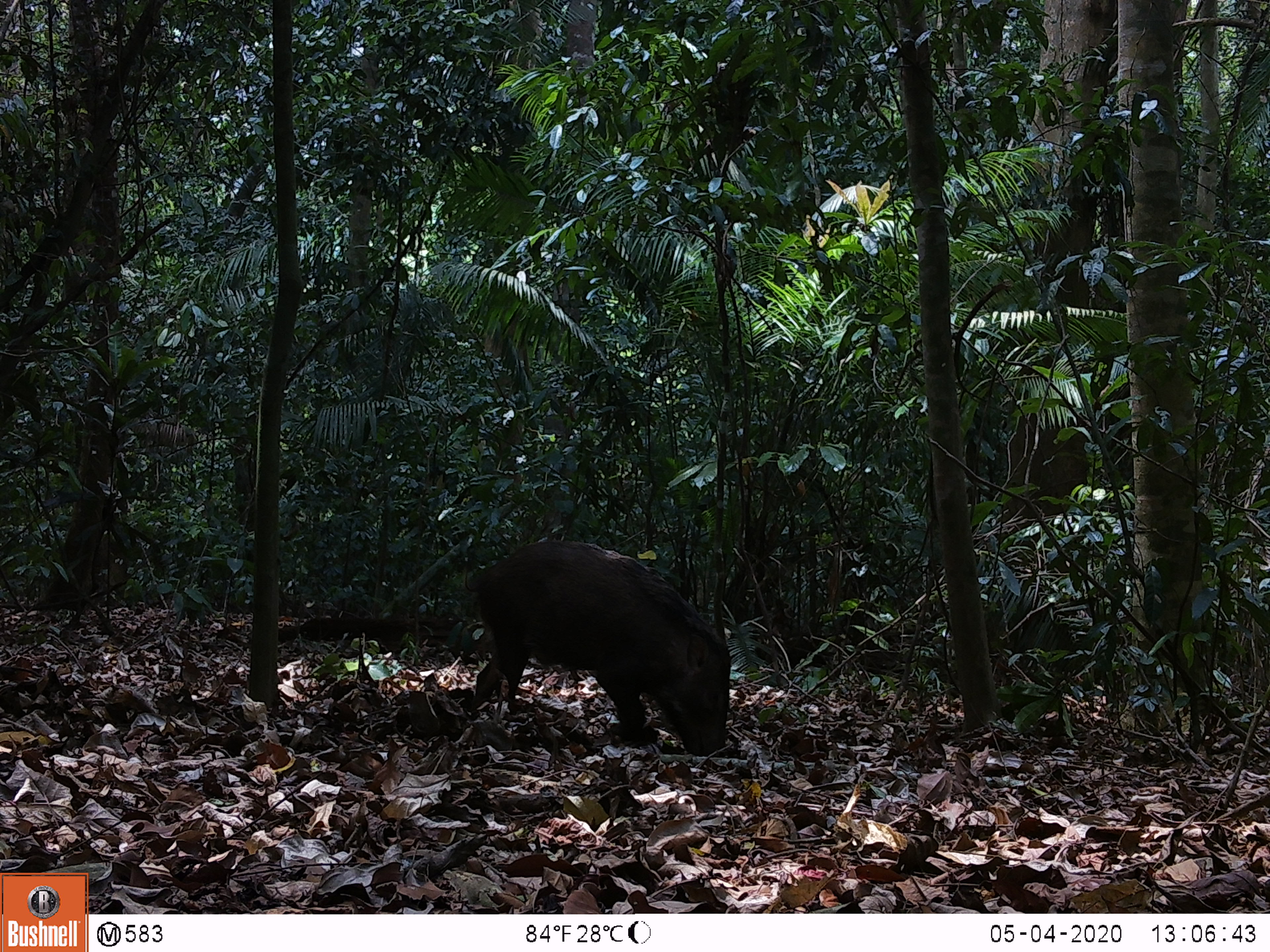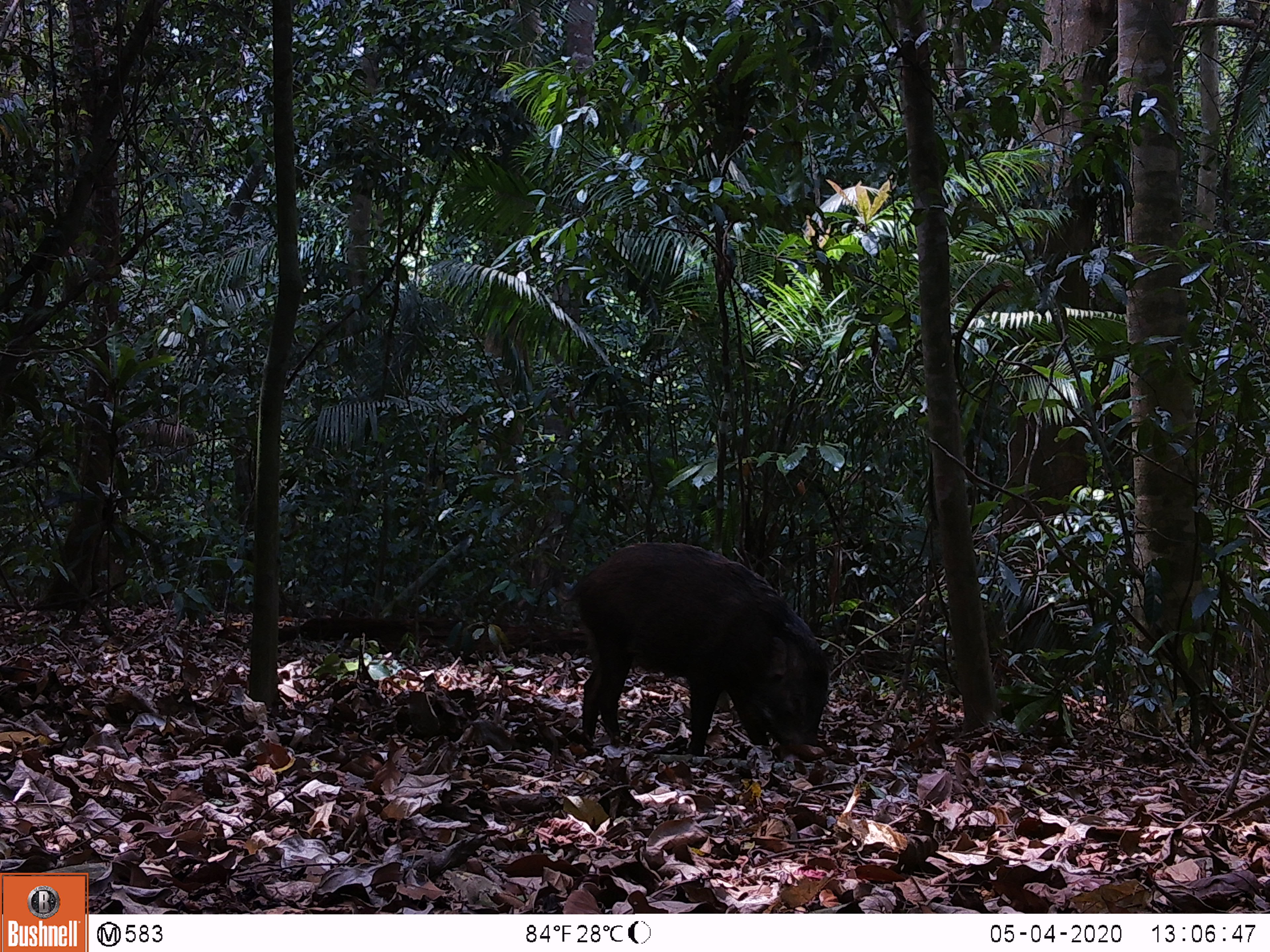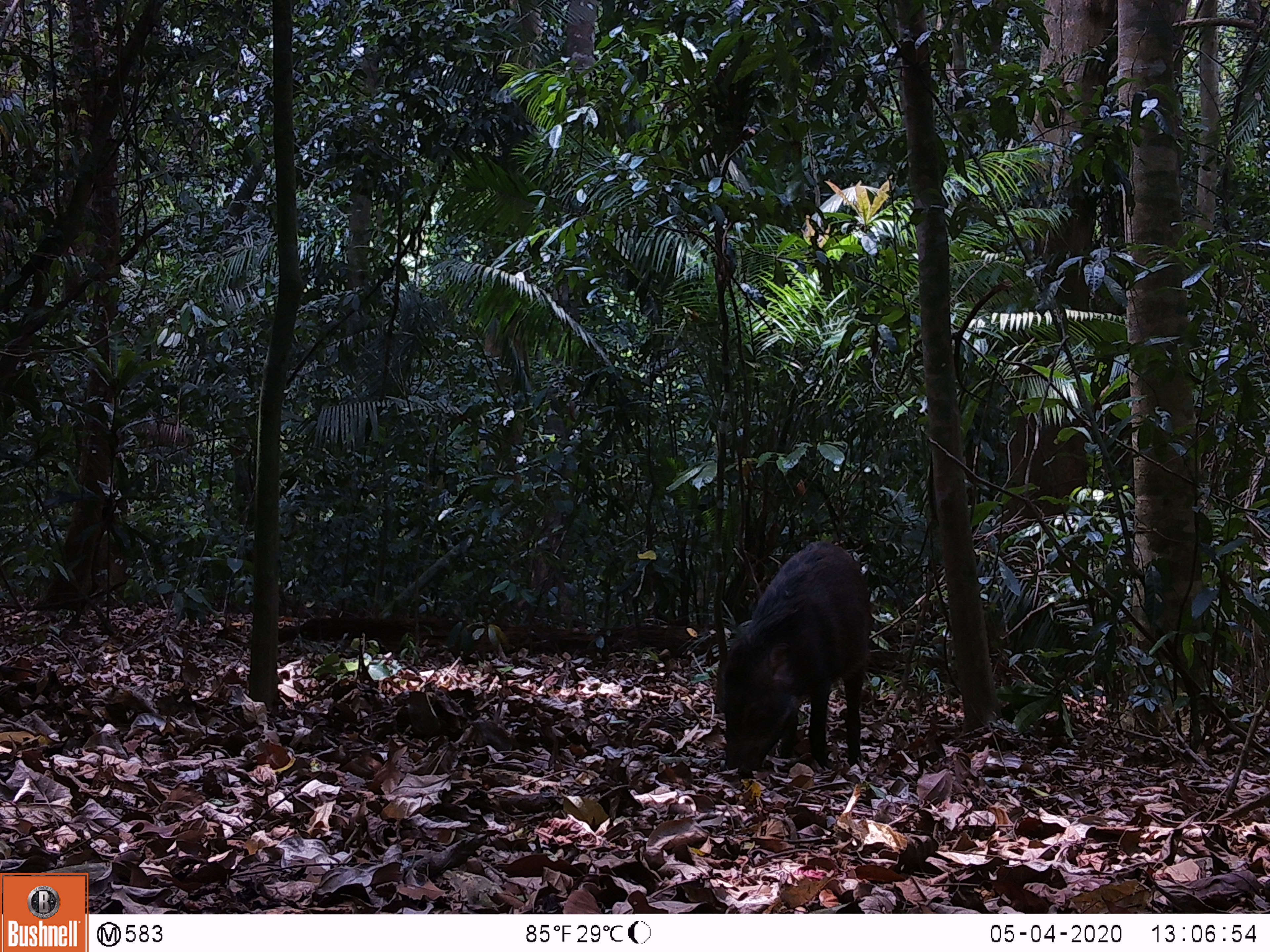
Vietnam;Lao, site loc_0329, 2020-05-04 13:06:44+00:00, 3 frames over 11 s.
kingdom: Animalia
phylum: Chordata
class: Mammalia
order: Artiodactyla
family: Suidae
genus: Sus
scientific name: Sus scrofa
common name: eurasian wild pig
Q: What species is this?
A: Eurasian wild pig (Sus scrofa).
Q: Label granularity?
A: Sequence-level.